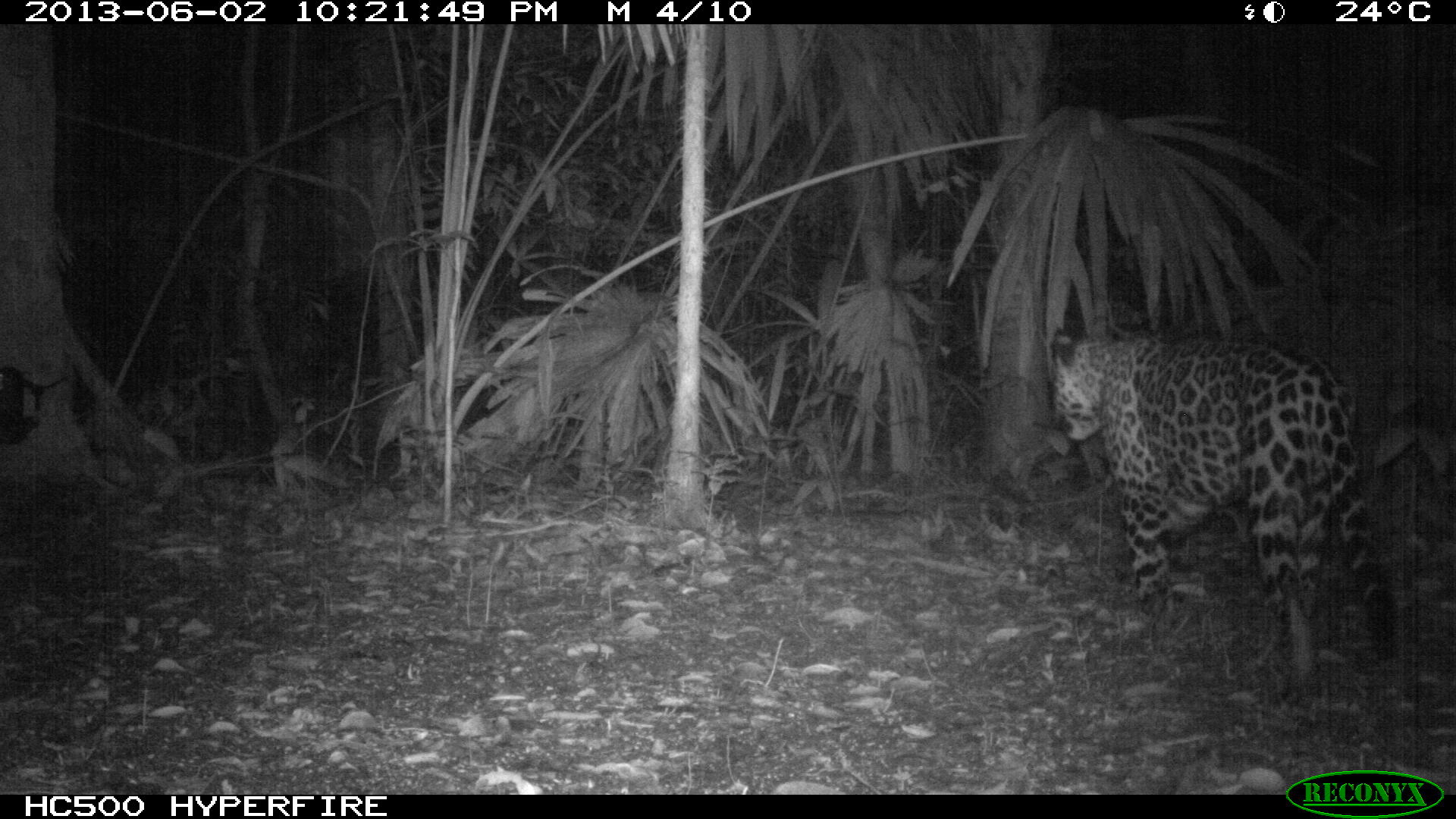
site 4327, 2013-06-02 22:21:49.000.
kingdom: Animalia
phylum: Chordata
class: Mammalia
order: Carnivora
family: Felidae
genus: Panthera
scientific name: Panthera onca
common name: jaguar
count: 1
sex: male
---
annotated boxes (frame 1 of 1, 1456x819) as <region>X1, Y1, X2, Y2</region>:
panthera onca: <region>1045, 319, 1400, 704</region>